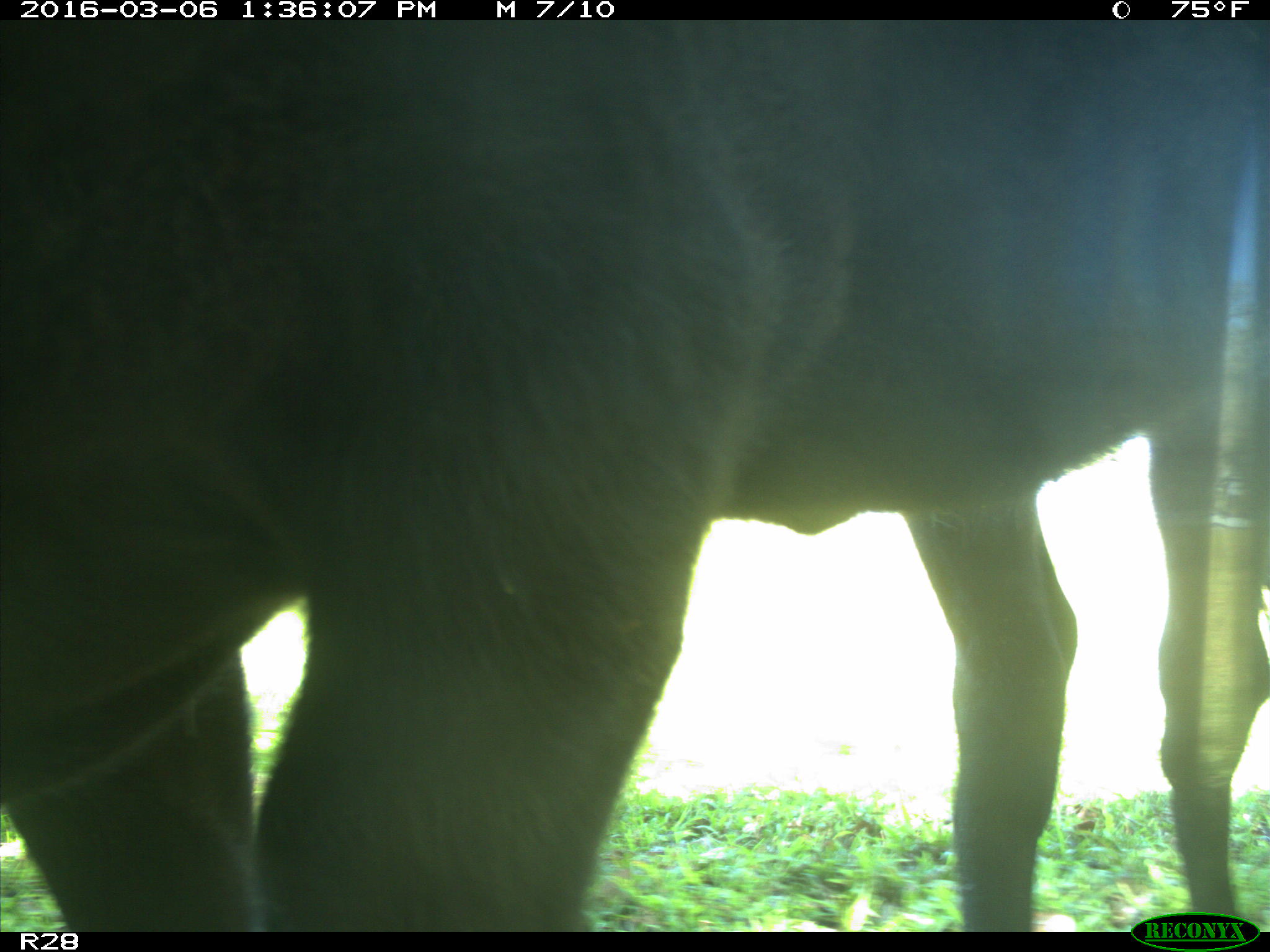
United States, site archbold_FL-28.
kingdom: Animalia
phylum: Chordata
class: Mammalia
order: Artiodactyla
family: Bovidae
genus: Bos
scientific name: Bos taurus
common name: domestic cow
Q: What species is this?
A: Bos taurus (domestic cow).